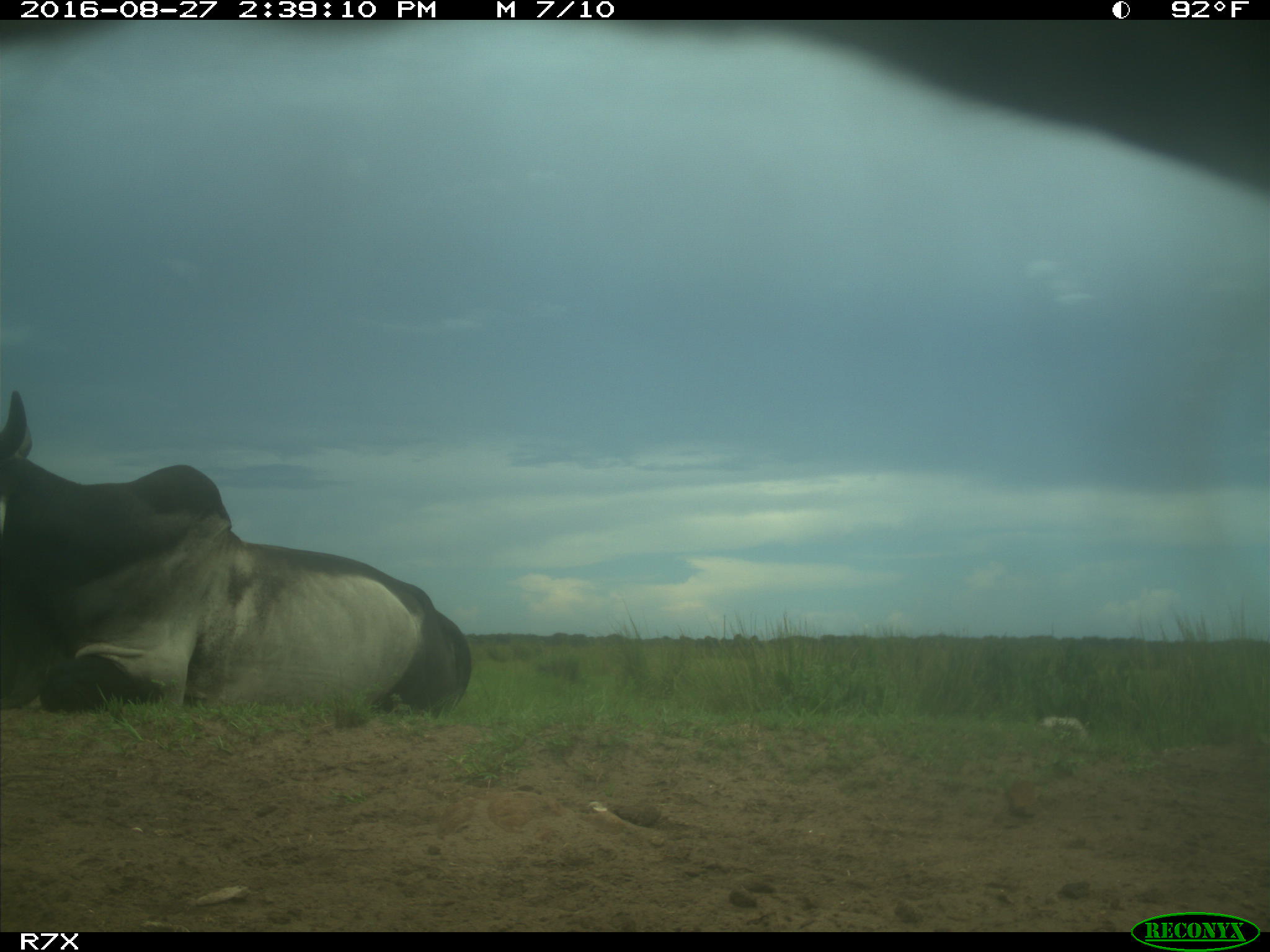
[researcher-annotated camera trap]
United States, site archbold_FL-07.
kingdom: Animalia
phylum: Chordata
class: Mammalia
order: Artiodactyla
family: Bovidae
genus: Bos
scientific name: Bos taurus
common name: domestic cow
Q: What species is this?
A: Bos taurus (domestic cow).